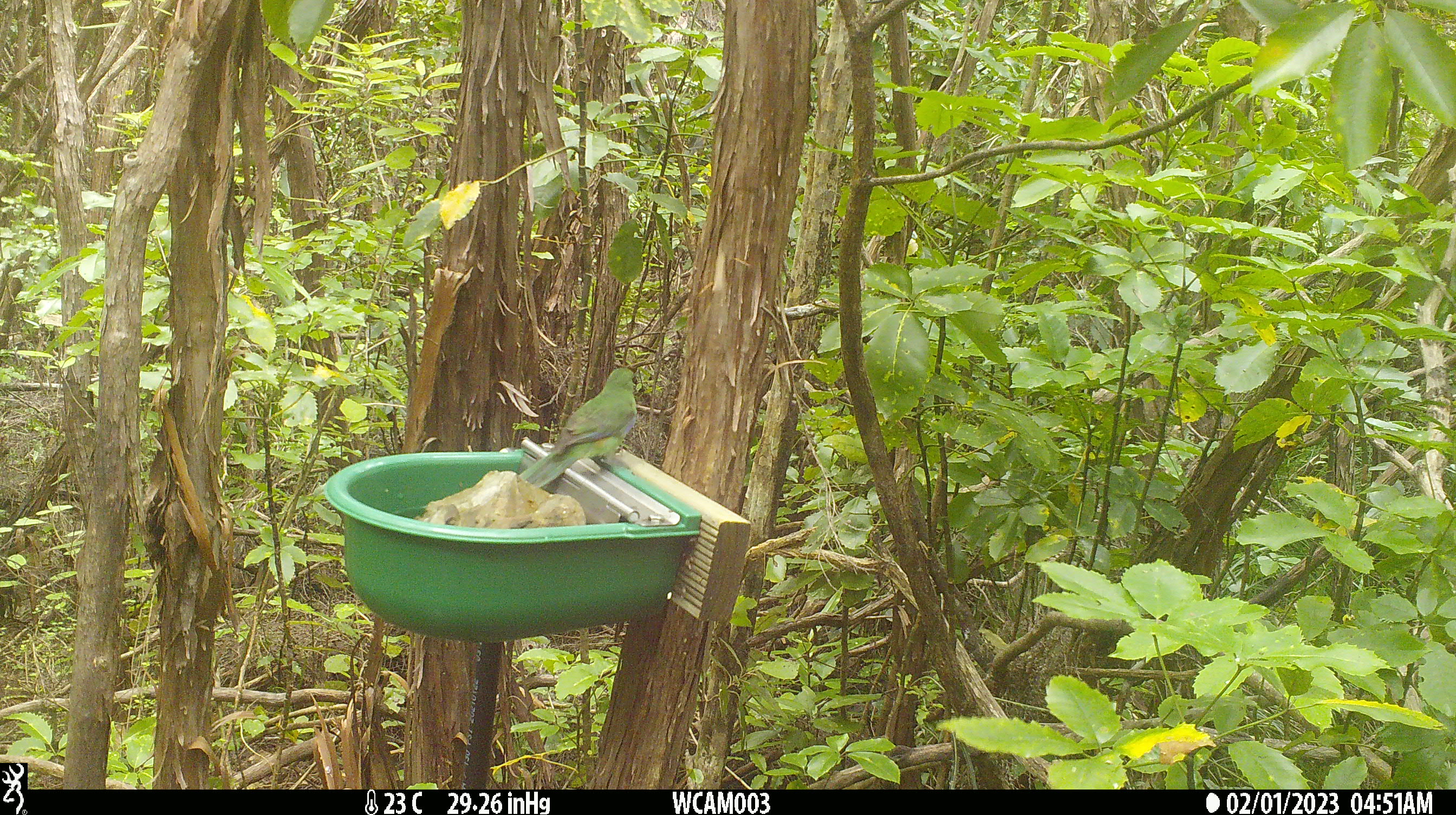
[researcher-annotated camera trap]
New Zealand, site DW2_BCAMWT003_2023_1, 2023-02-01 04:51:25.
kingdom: Animalia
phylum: Chordata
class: Aves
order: Psittaciformes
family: Psittaculidae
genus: Cyanoramphus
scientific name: Cyanoramphus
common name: parakeet